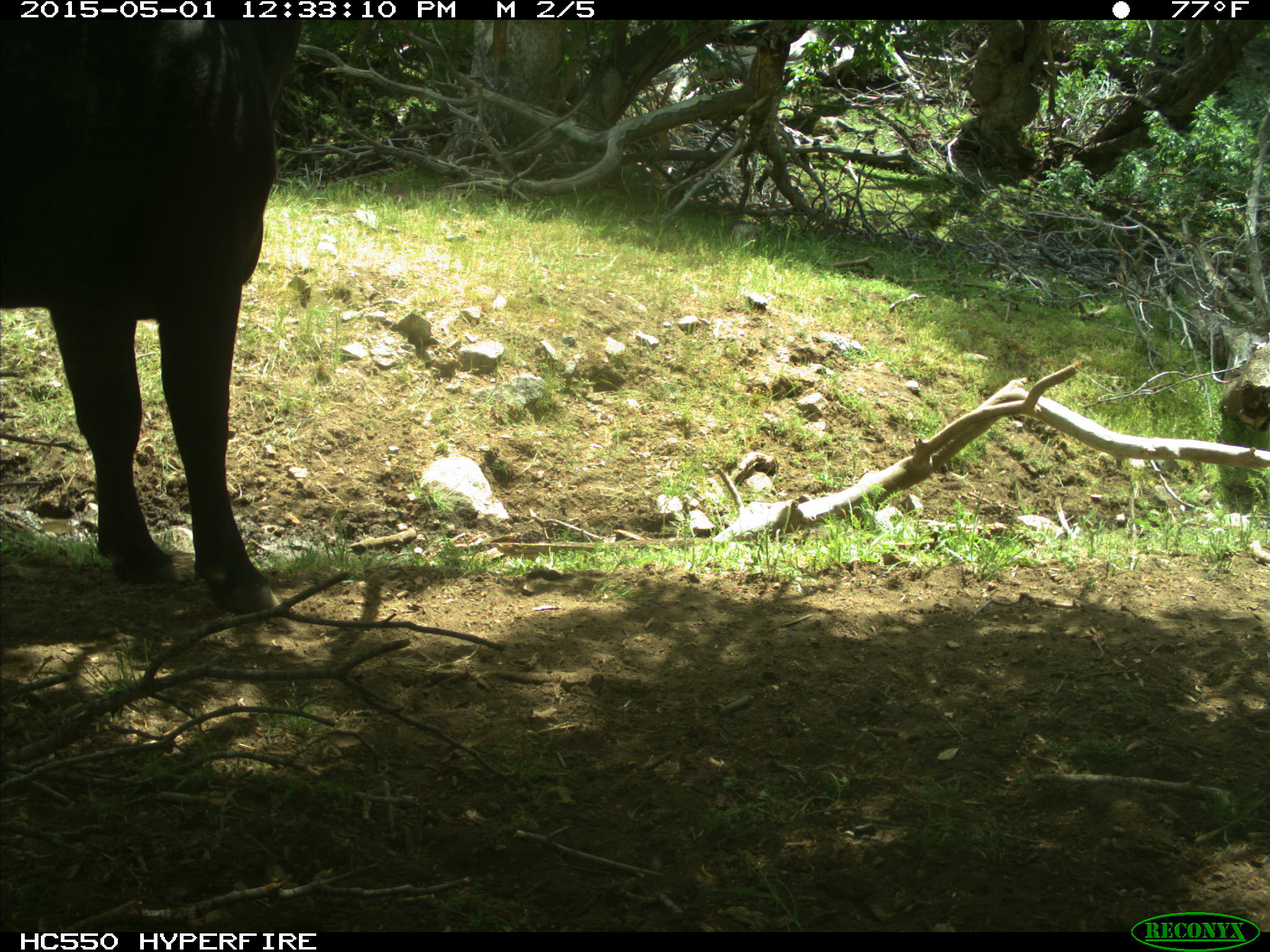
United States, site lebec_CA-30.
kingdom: Animalia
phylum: Chordata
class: Mammalia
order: Artiodactyla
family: Bovidae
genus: Bos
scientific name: Bos taurus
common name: domestic cow